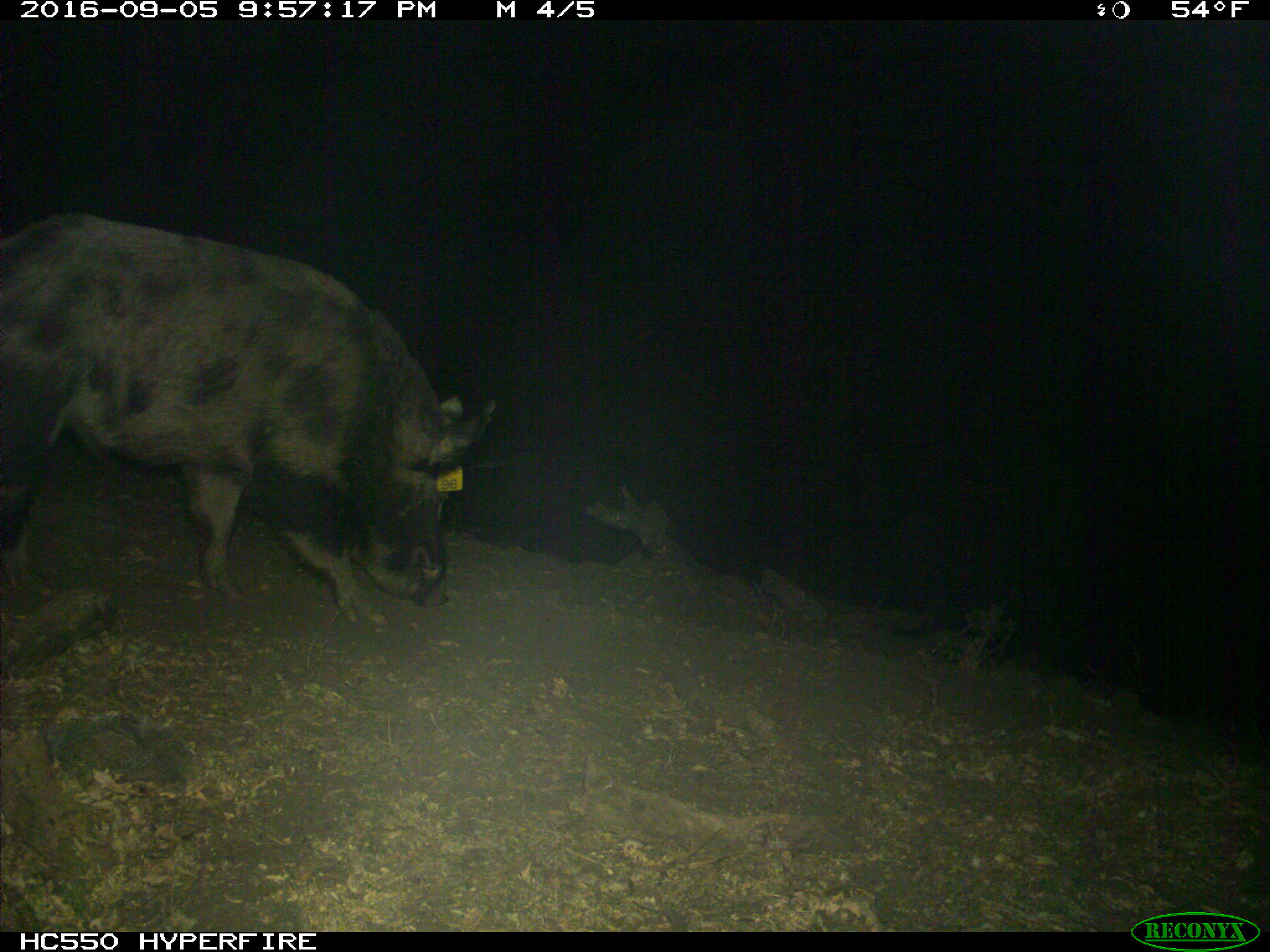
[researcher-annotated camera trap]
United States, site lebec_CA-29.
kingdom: Animalia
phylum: Chordata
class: Mammalia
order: Artiodactyla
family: Suidae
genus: Sus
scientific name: Sus scrofa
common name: wild boar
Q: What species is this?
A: Sus scrofa (wild boar).